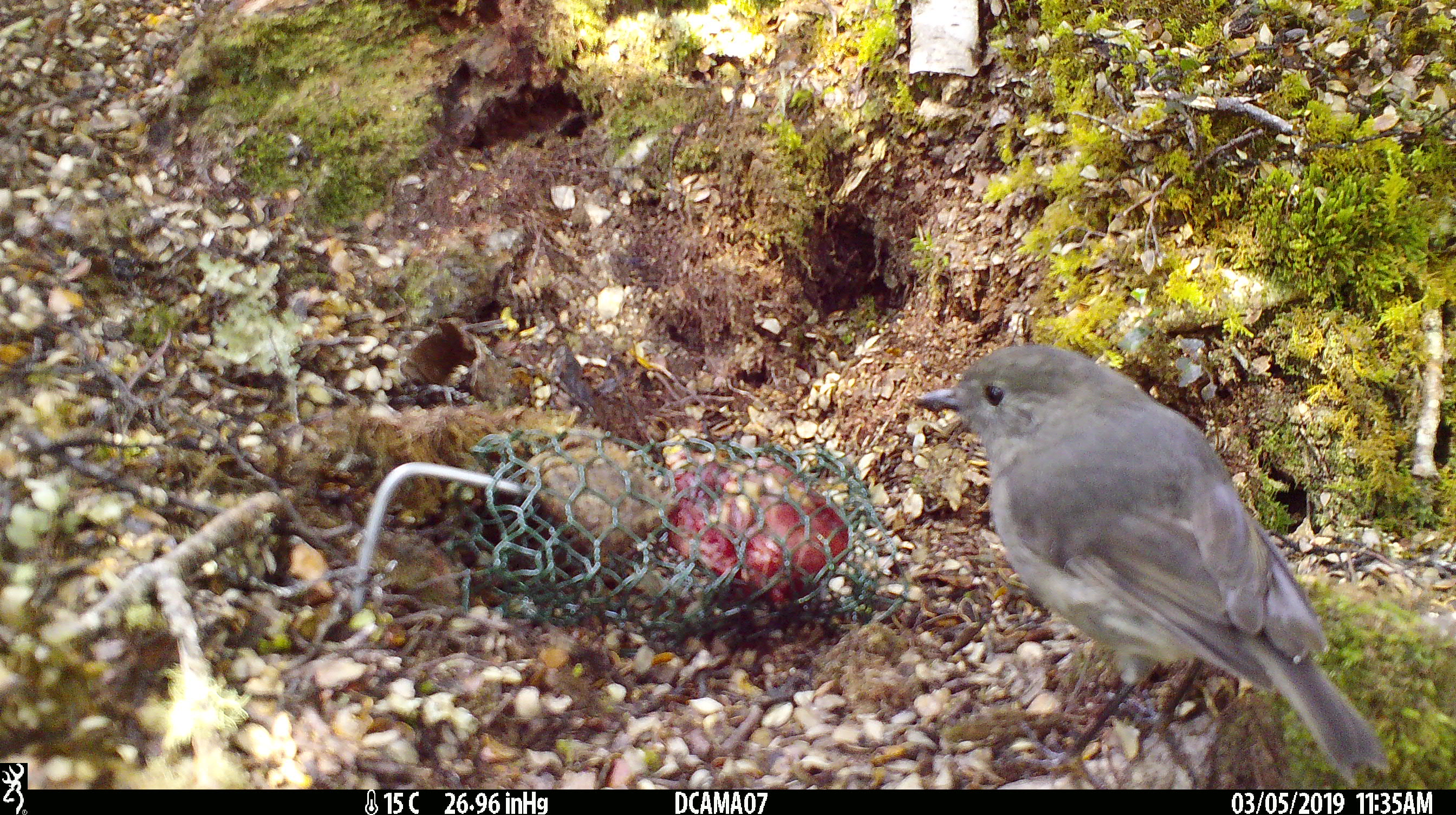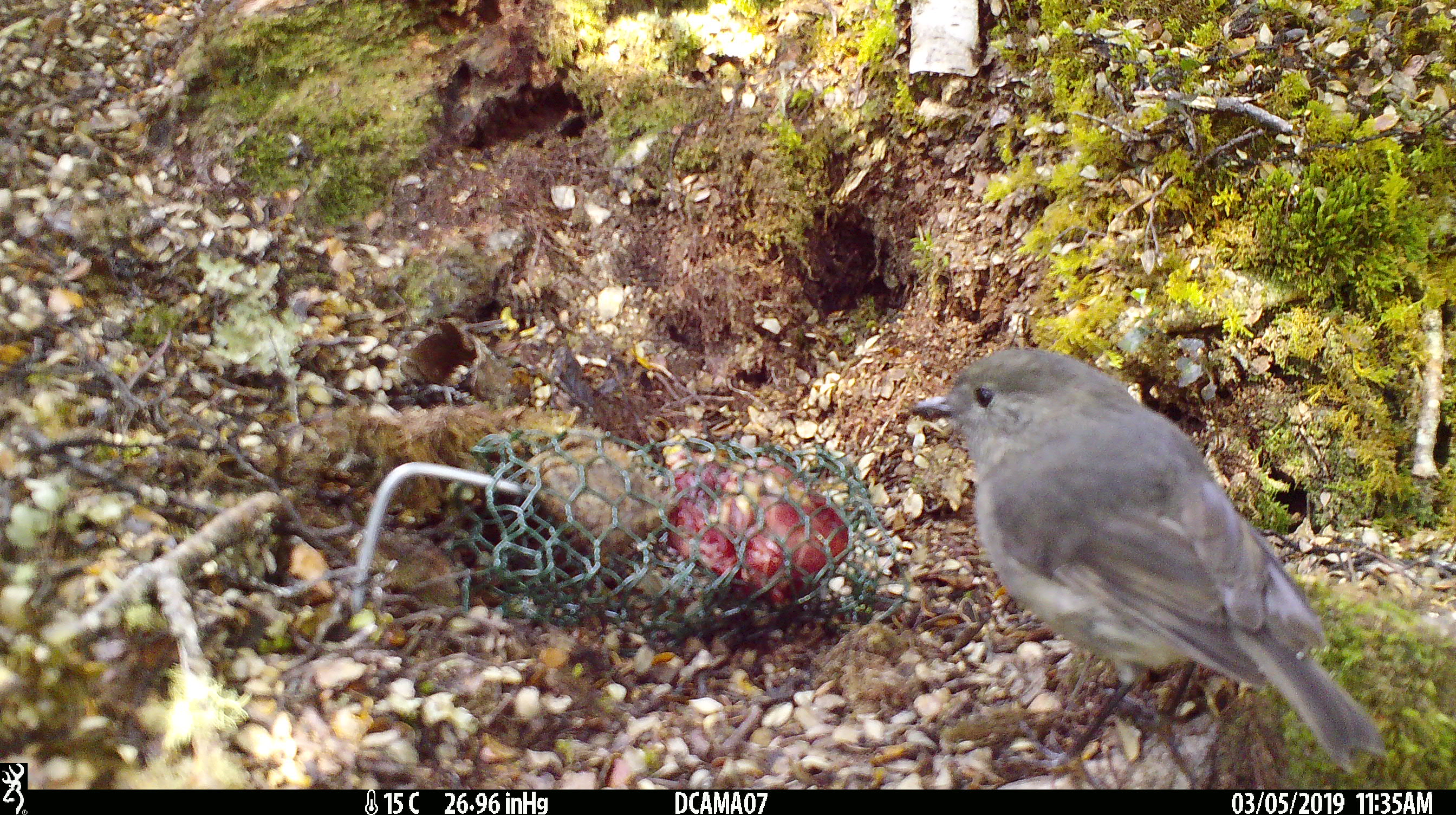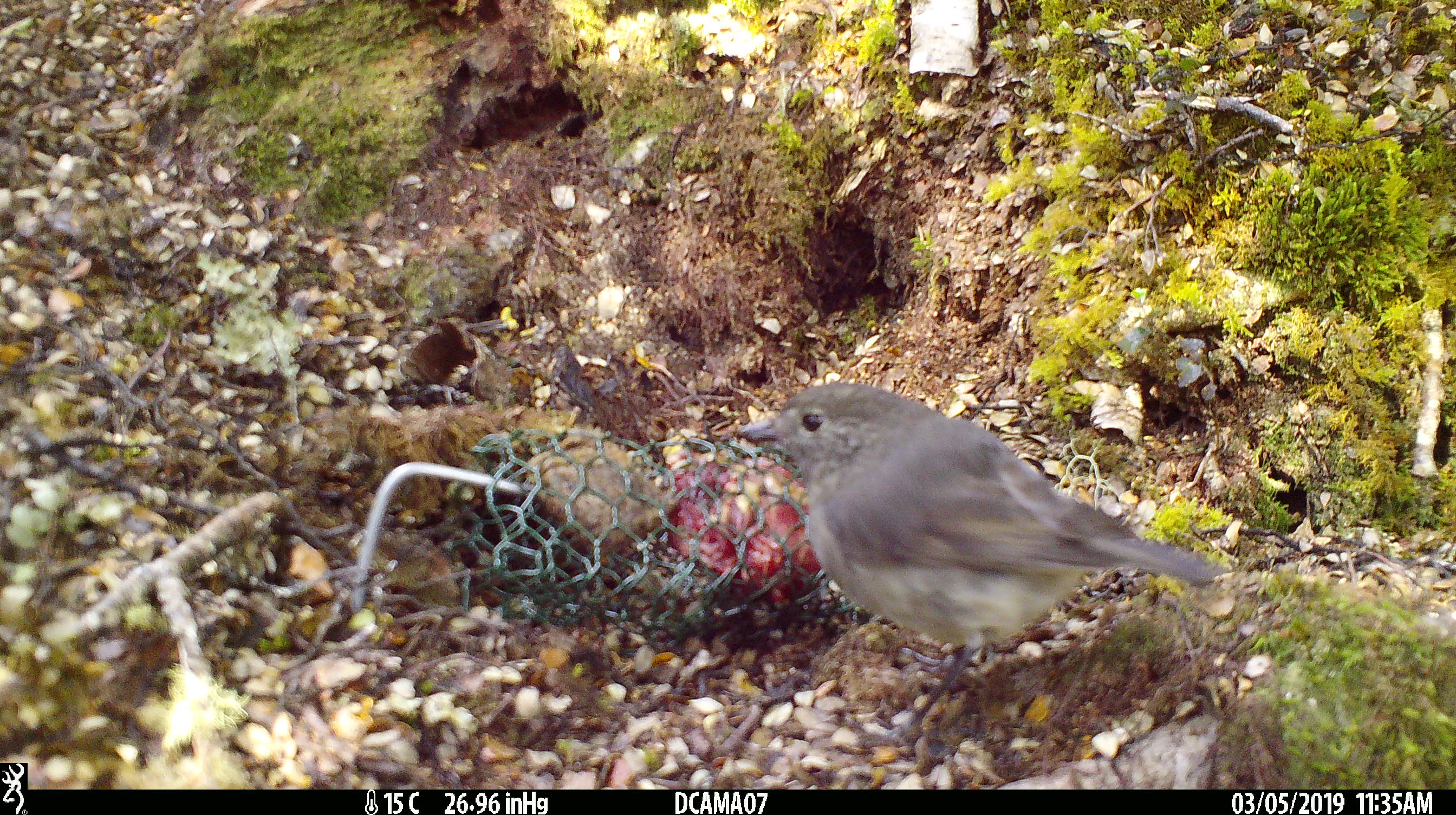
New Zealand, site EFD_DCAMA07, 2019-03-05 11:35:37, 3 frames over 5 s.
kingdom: Animalia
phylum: Chordata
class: Aves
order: Passeriformes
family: Petroicidae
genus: Petroica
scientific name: Petroica australis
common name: new zealand robin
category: robin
Robin (new zealand robin) (Petroica australis).